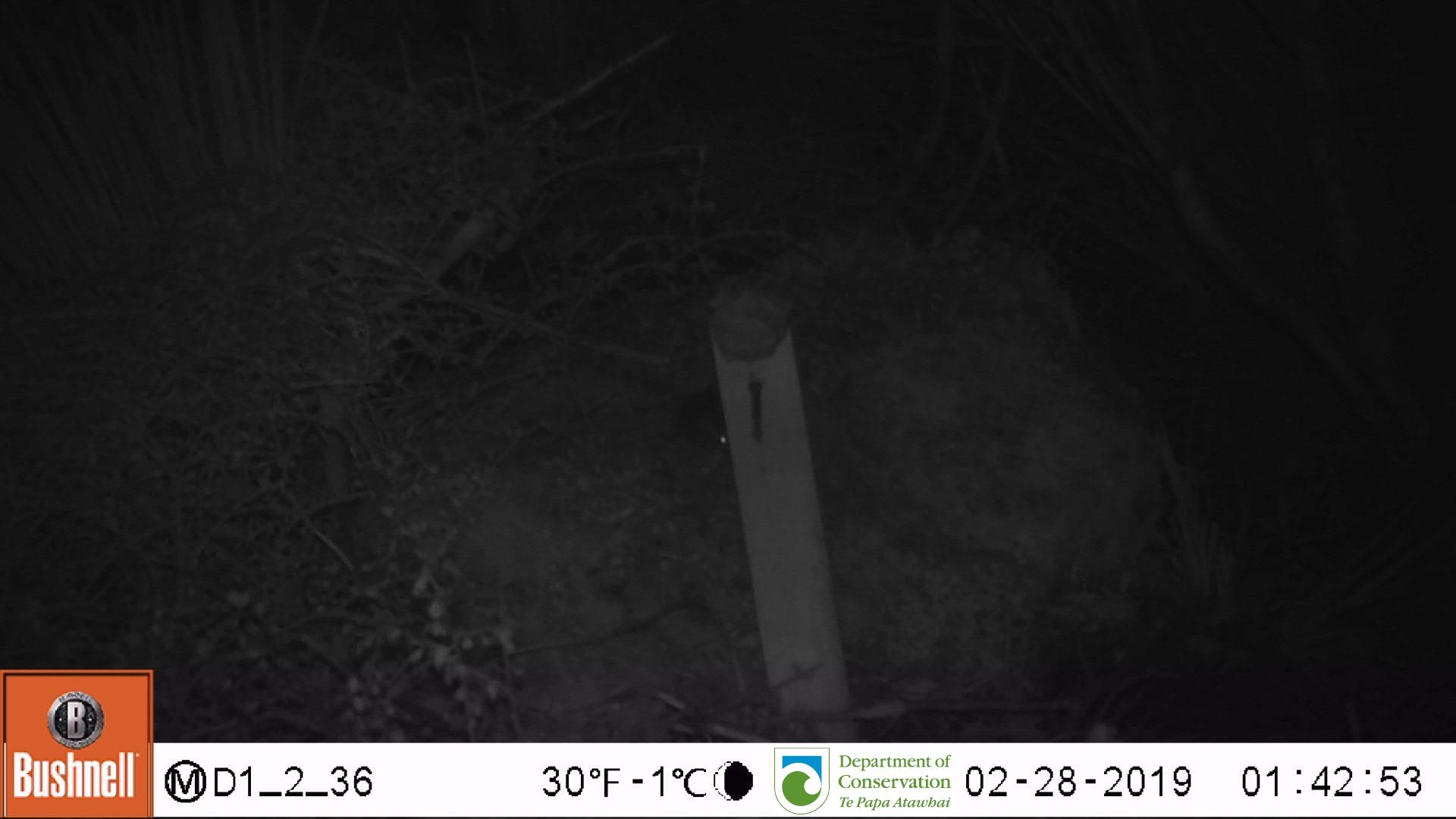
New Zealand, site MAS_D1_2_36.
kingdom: Animalia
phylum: Chordata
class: Mammalia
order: Rodentia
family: Muridae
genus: Mus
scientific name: Mus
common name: mouse